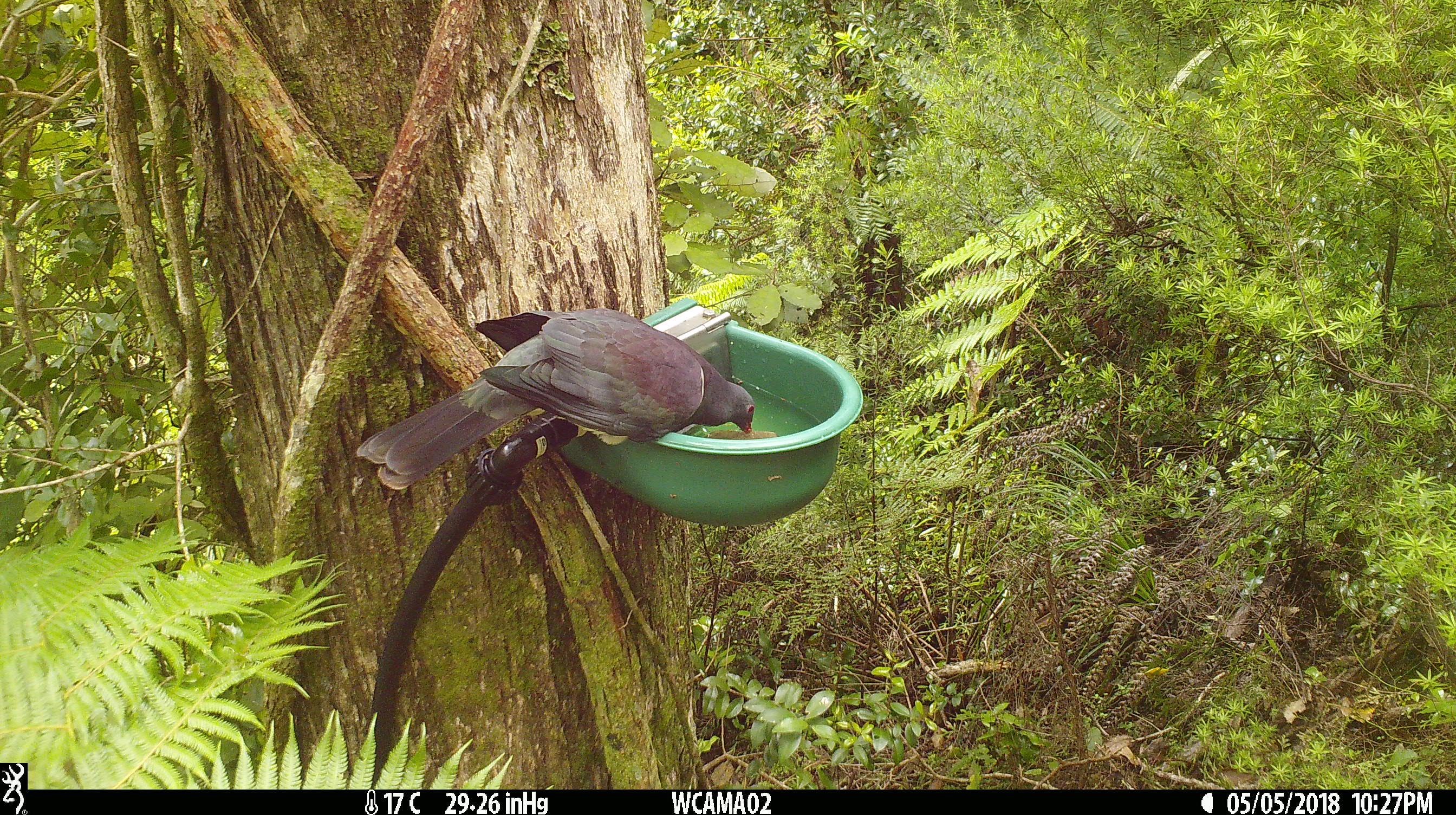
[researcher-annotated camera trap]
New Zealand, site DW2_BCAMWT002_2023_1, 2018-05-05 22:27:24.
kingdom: Animalia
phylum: Chordata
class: Aves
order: Columbiformes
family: Columbidae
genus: Hemiphaga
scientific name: Hemiphaga novaeseelandiae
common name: new zealand pigeon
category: kereru